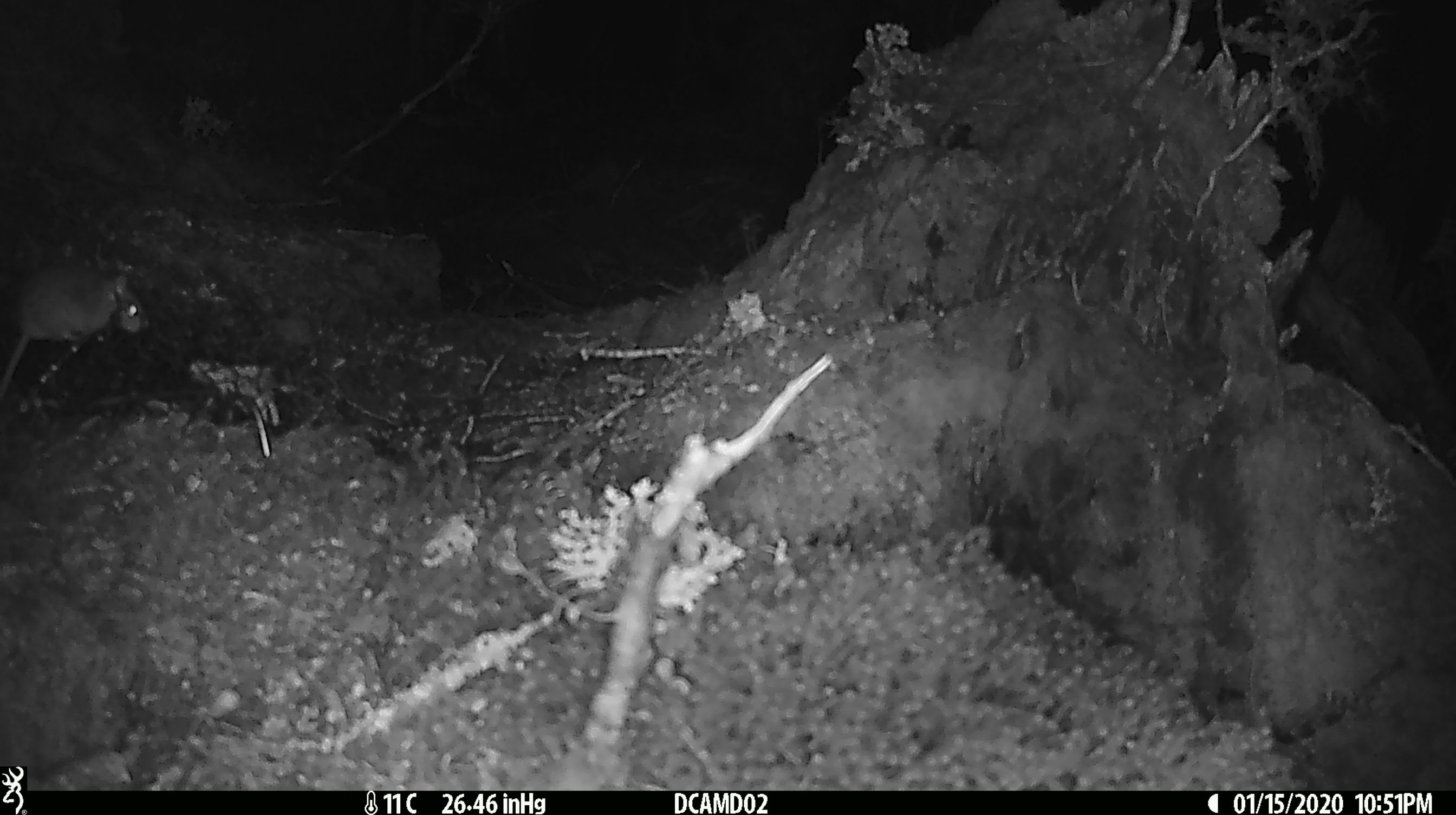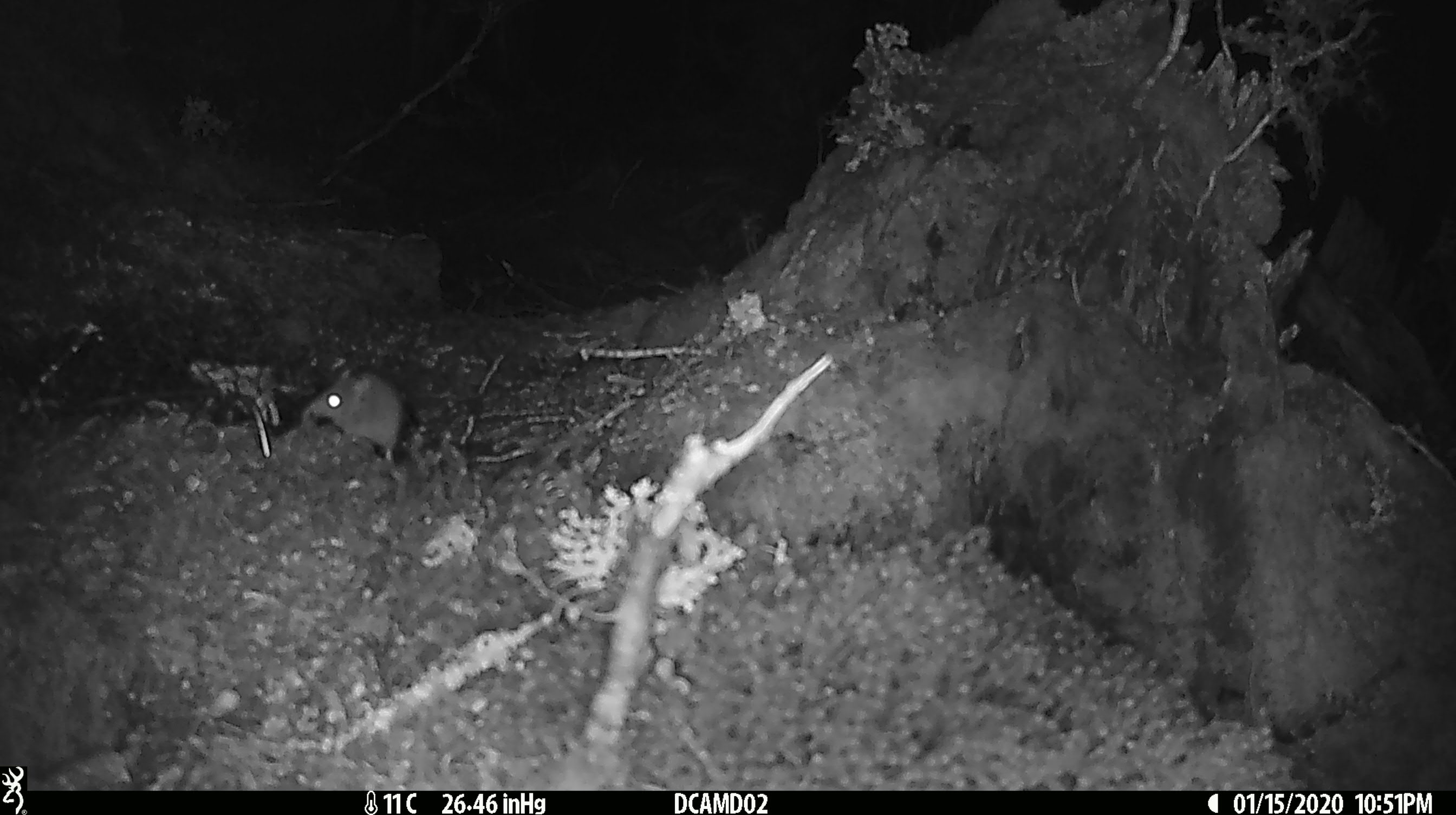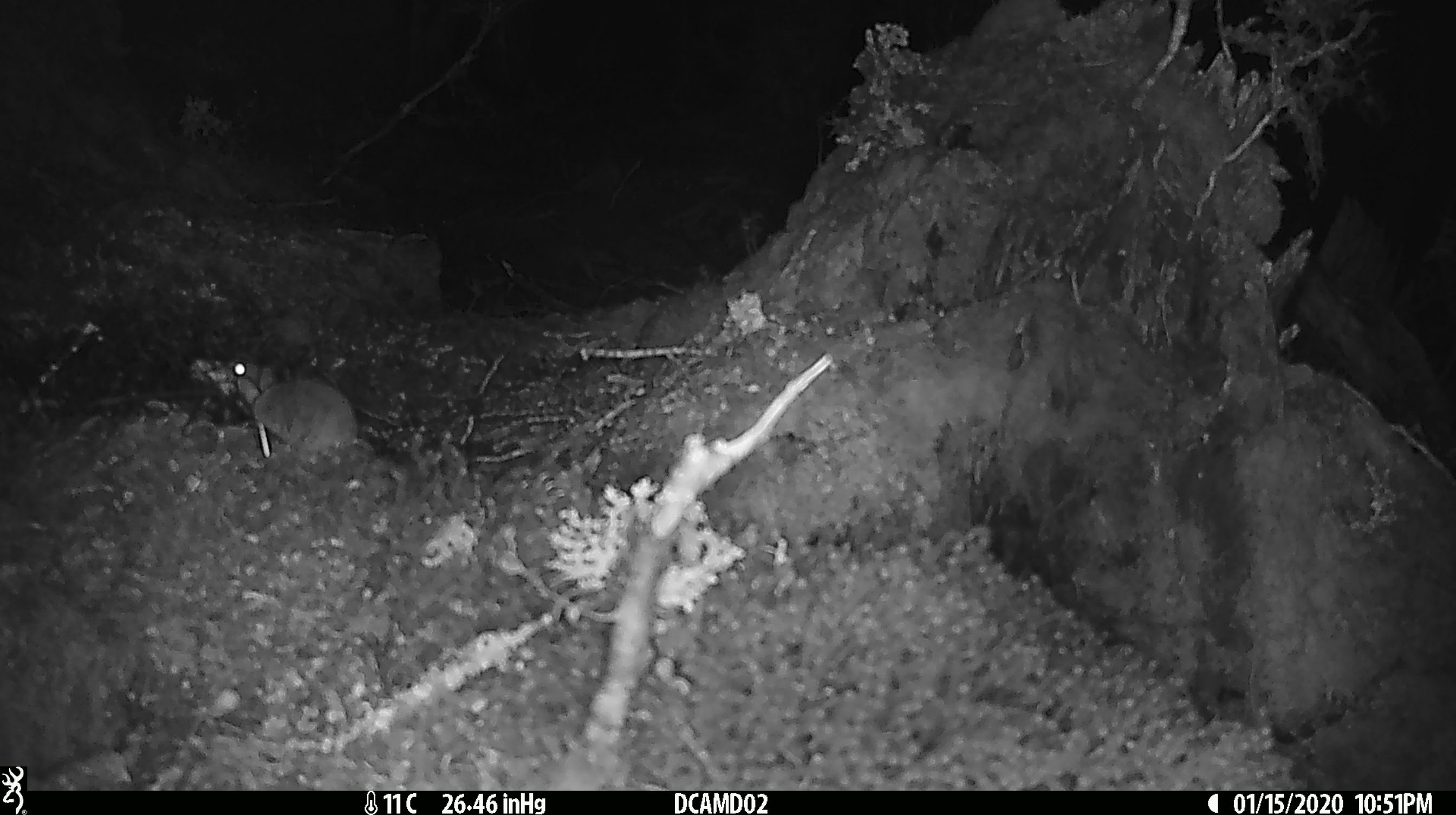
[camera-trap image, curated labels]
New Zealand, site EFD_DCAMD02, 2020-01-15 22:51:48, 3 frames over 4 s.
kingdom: Animalia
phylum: Chordata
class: Mammalia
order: Rodentia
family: Muridae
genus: Mus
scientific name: Mus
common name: mouse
Mouse (Mus).